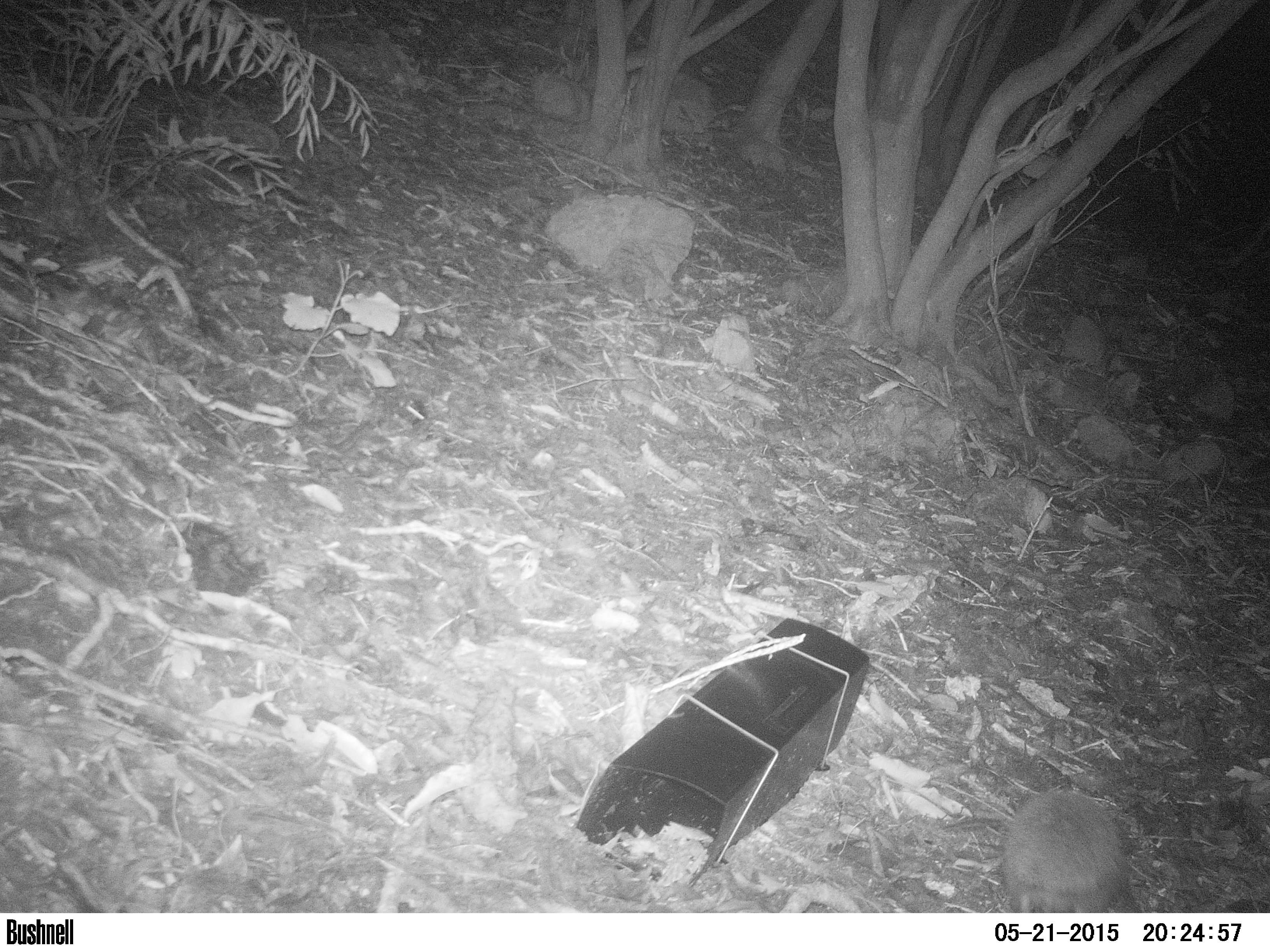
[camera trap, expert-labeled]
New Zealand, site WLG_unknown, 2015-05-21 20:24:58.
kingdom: Animalia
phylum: Chordata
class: Mammalia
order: Eulipotyphla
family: Erinaceidae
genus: Erinaceus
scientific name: Erinaceus europaeus europaeus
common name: european hedgehog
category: hedgehog